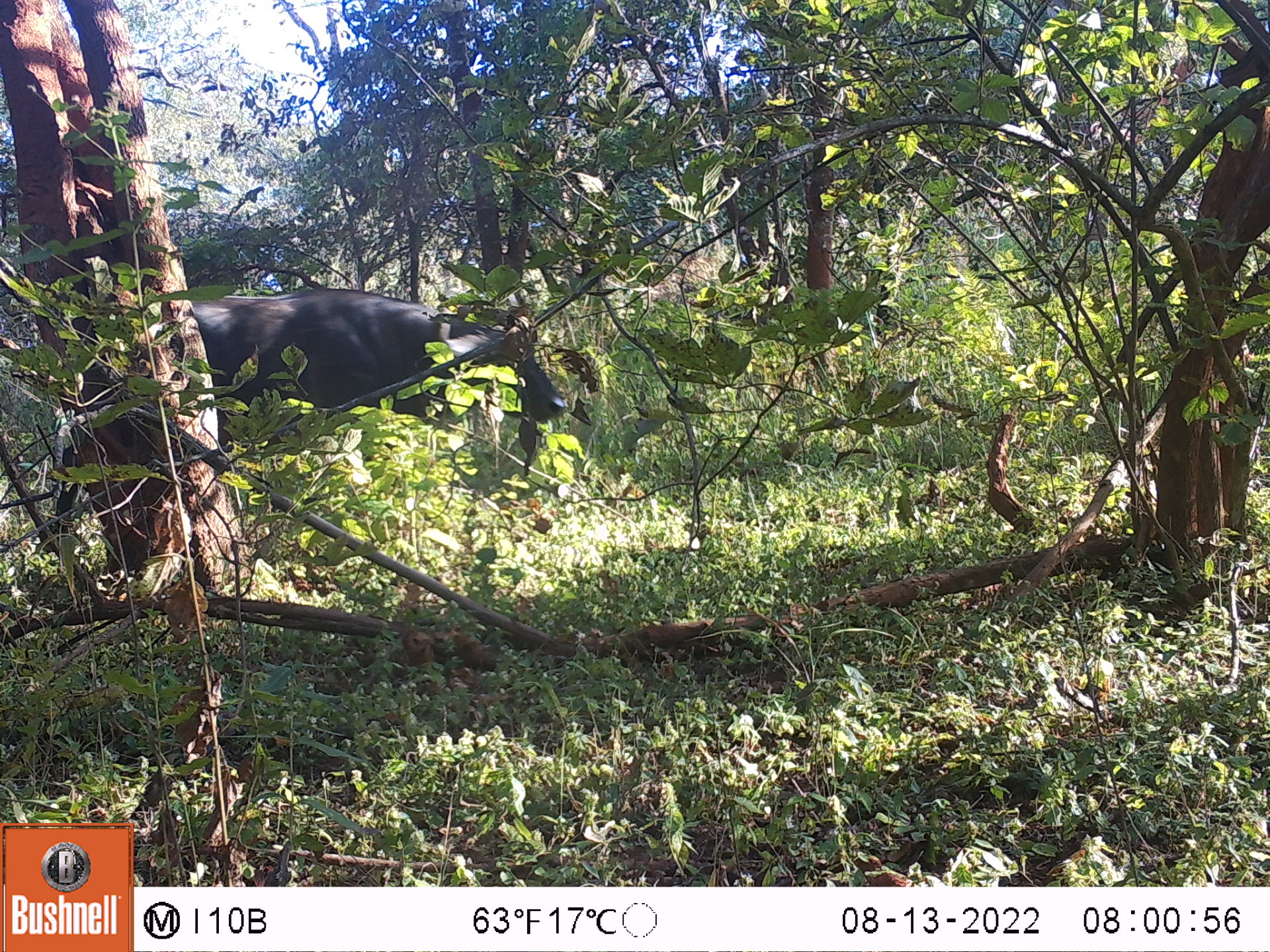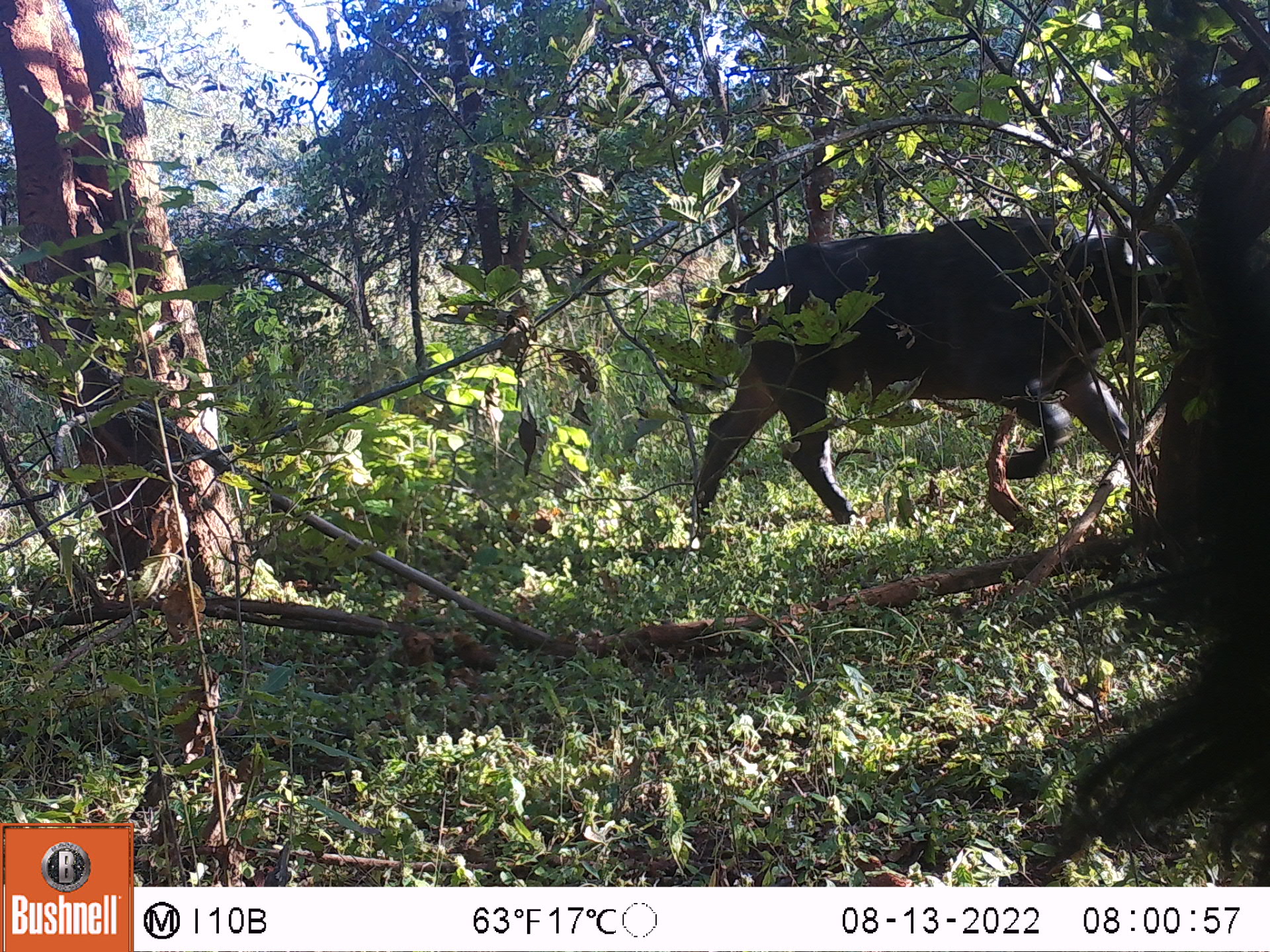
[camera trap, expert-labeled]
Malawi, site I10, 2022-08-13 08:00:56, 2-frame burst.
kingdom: Animalia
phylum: Chordata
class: Mammalia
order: Artiodactyla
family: Bovidae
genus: Syncerus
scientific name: Syncerus caffer caffer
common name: cape buffalo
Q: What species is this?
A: Cape buffalo (Syncerus caffer caffer).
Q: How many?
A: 1.